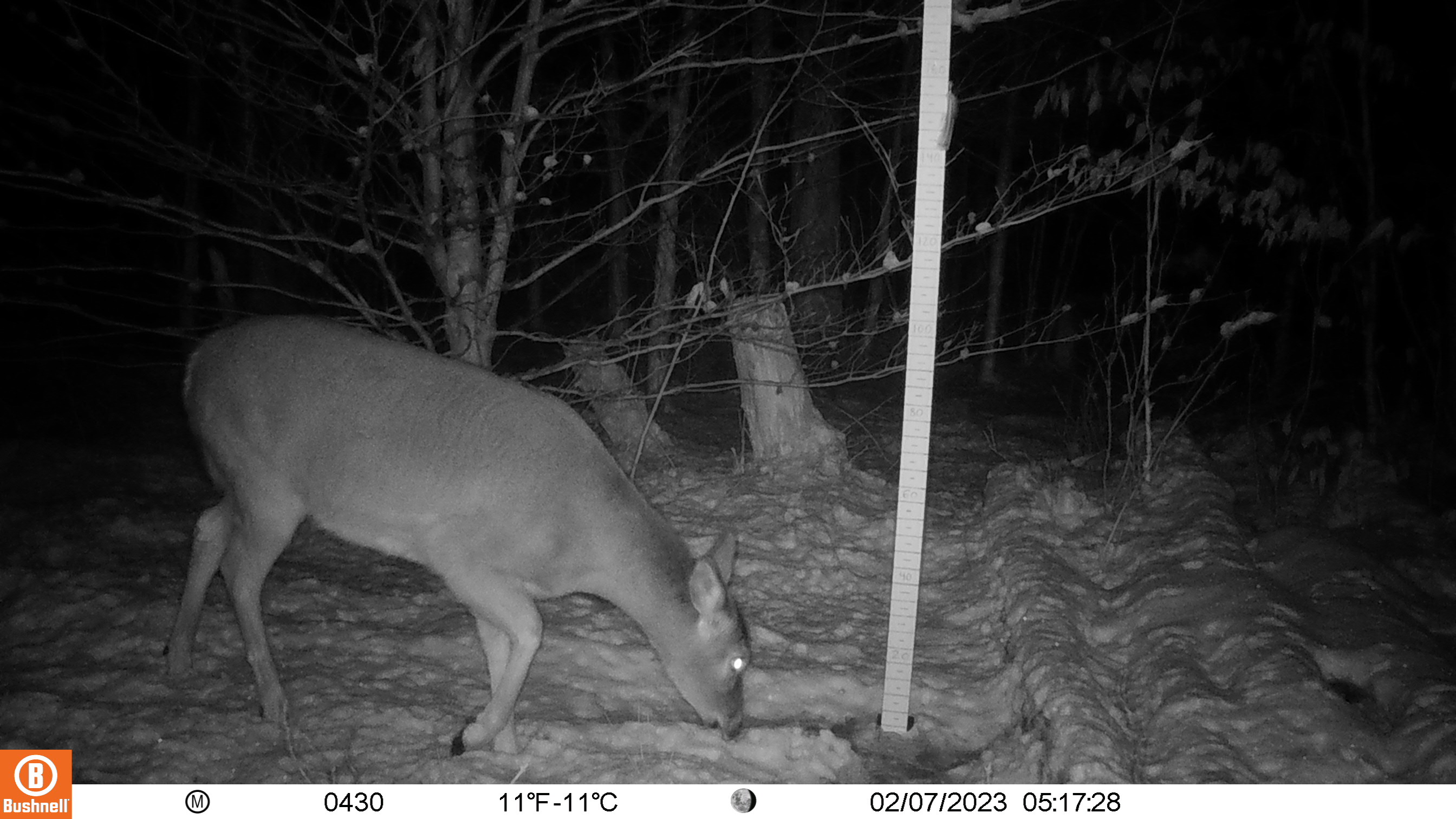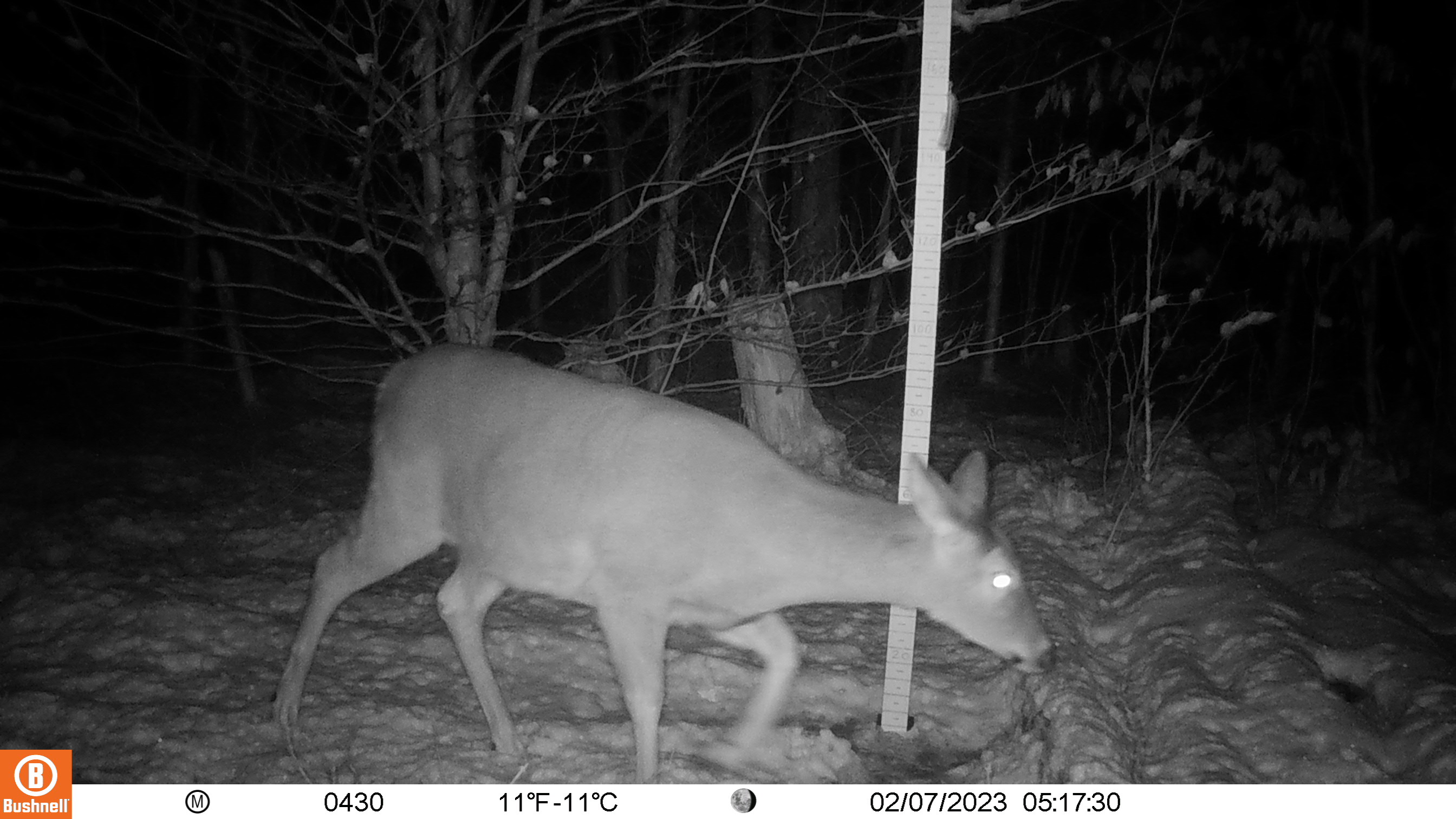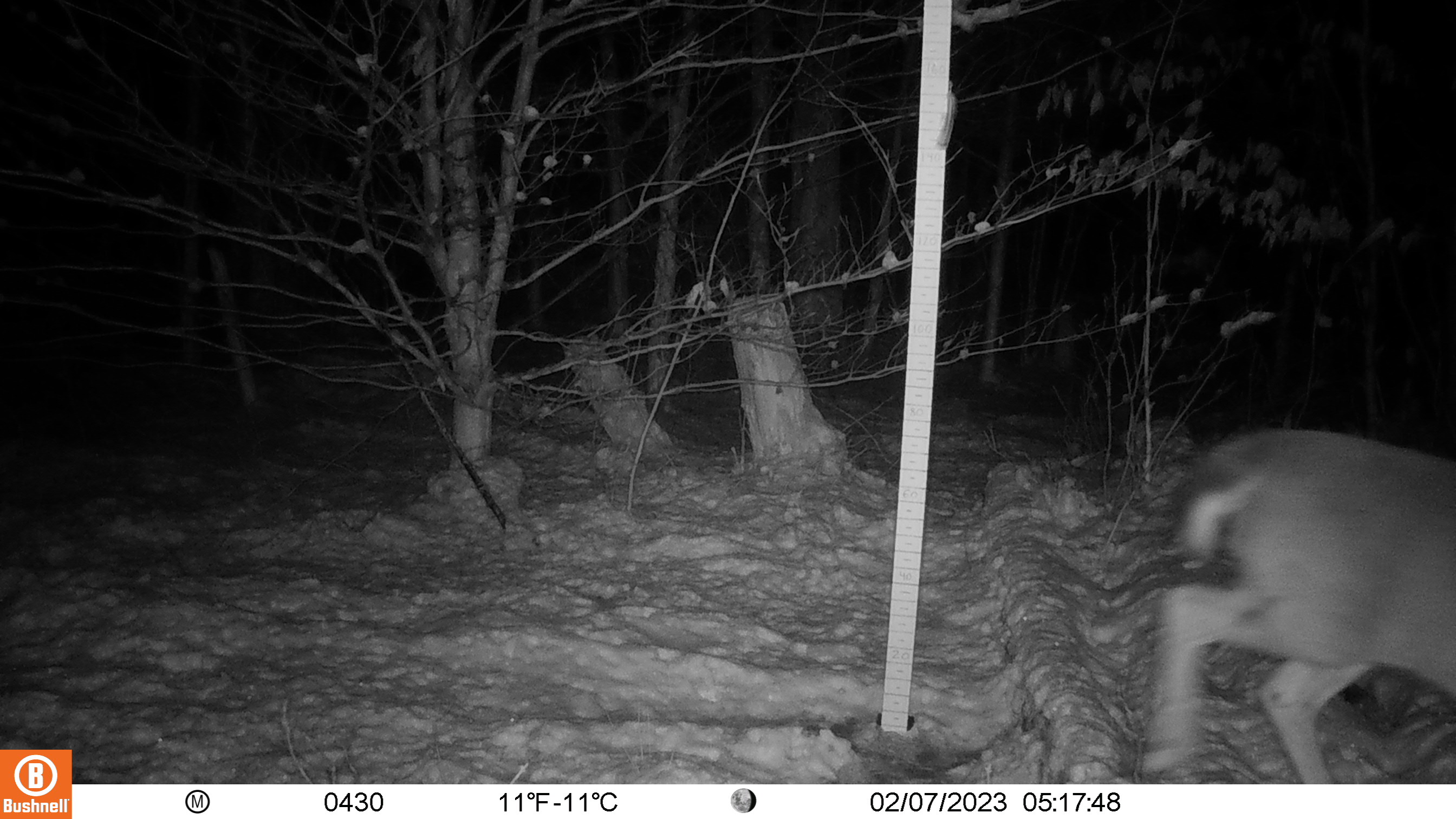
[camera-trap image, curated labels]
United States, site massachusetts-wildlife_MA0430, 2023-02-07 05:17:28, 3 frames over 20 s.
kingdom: Animalia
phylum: Chordata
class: Mammalia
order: Artiodactyla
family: Cervidae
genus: Odocoileus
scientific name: Odocoileus virginianus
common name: white-tailed deer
White-tailed deer (Odocoileus virginianus).